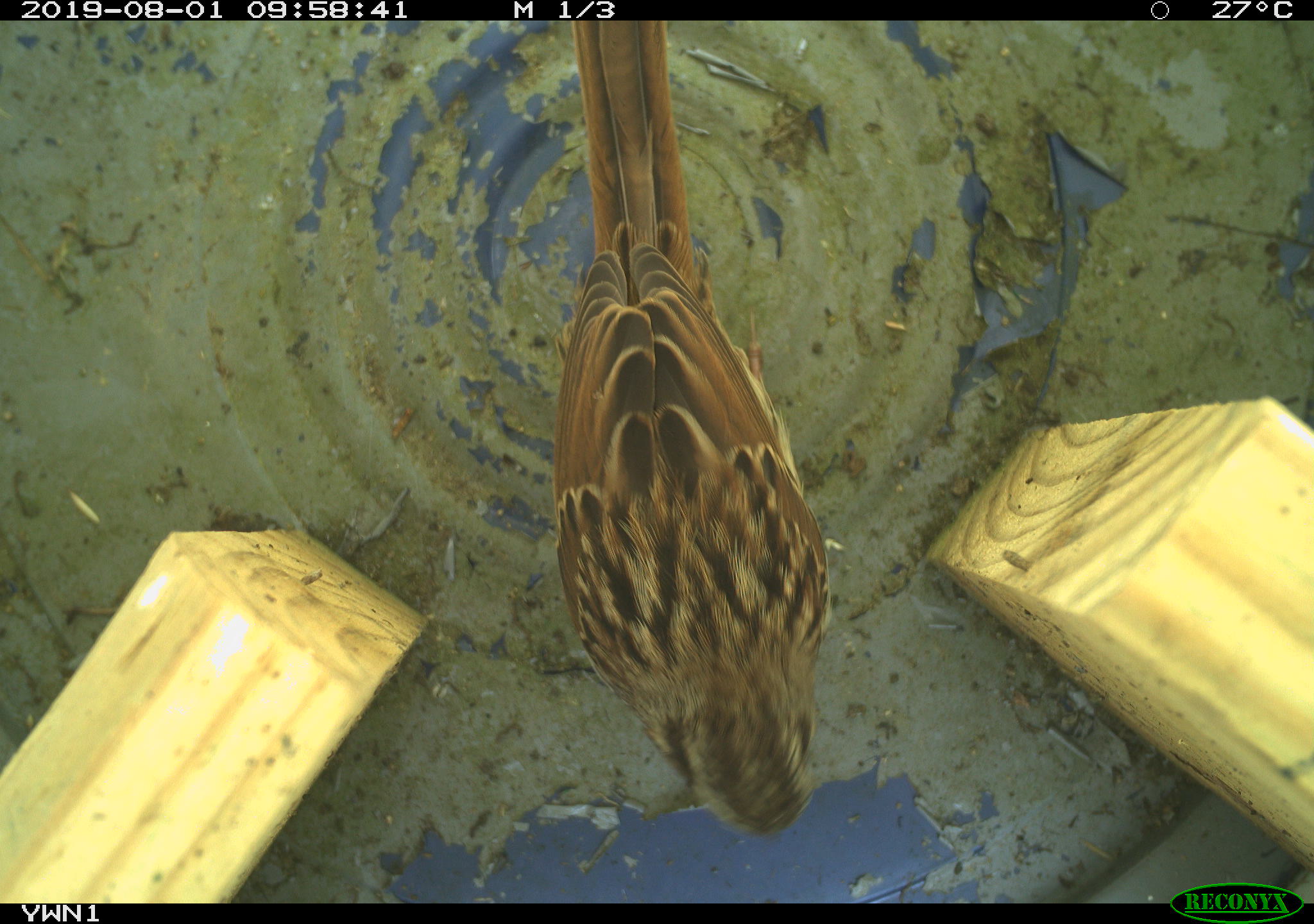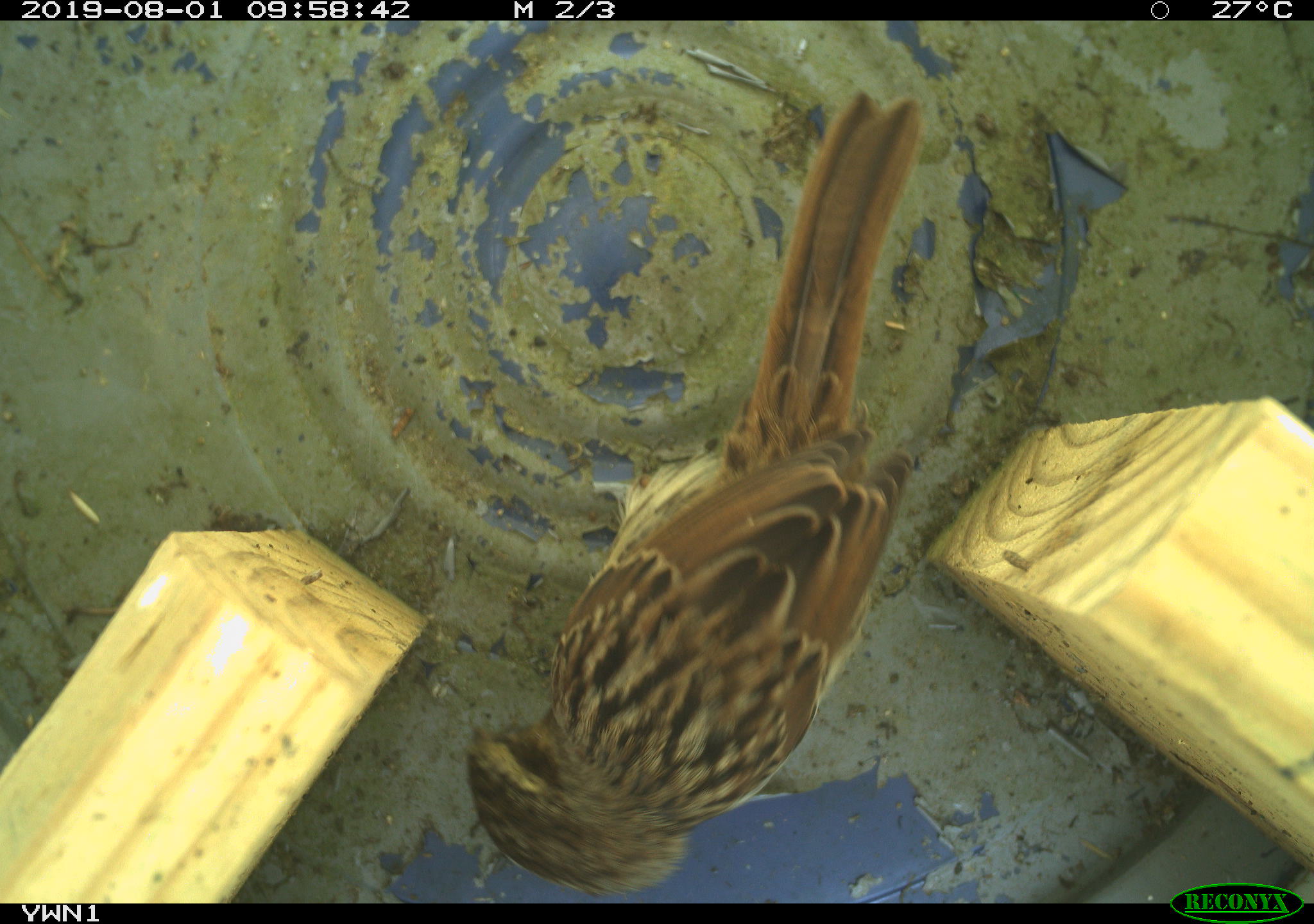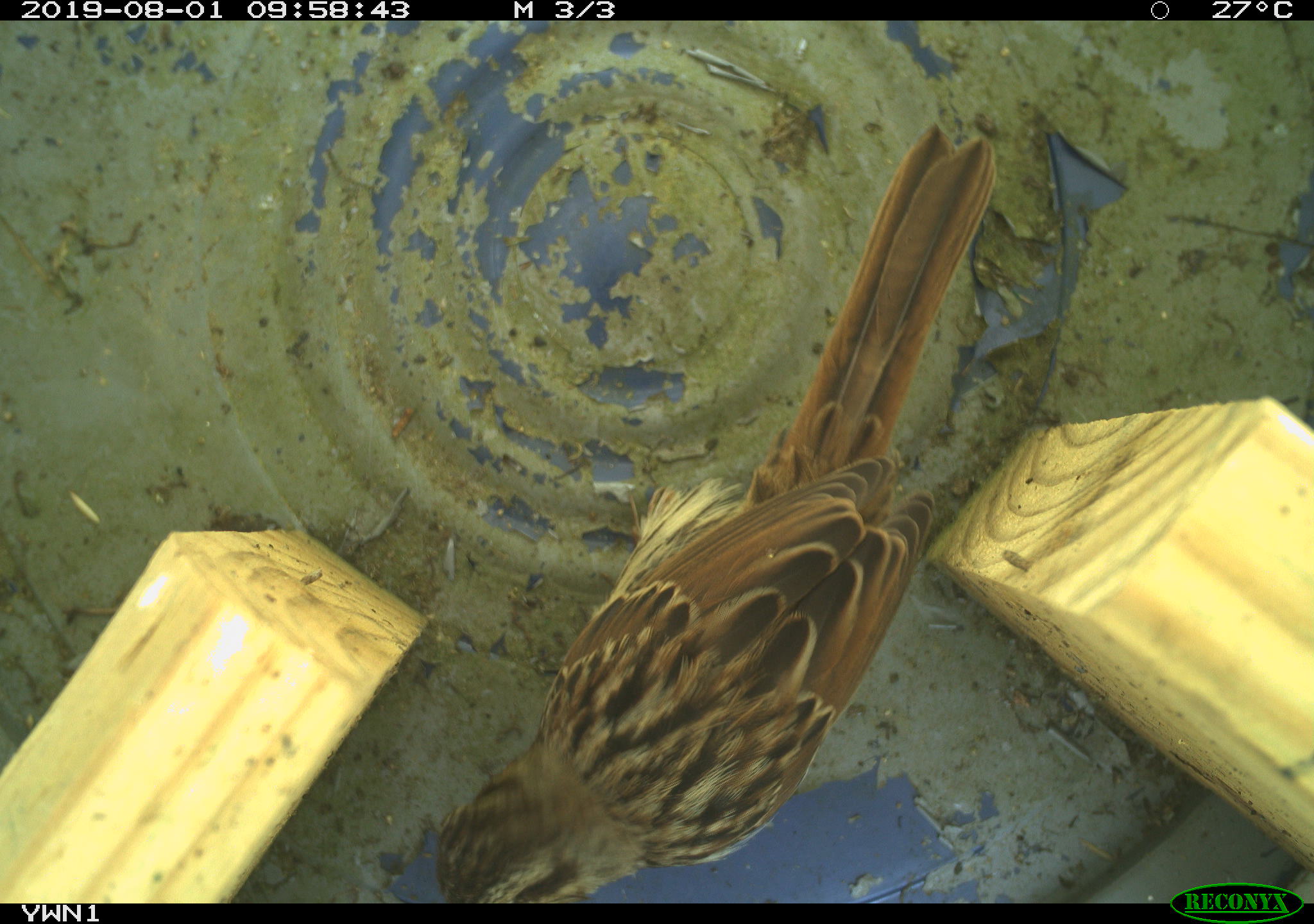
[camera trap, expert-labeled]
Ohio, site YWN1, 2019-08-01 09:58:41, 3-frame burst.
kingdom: Animalia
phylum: Chordata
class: Aves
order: Passeriformes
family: Passerellidae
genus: Melospiza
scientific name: Melospiza melodia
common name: song sparrow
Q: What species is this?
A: Song sparrow (Melospiza melodia).